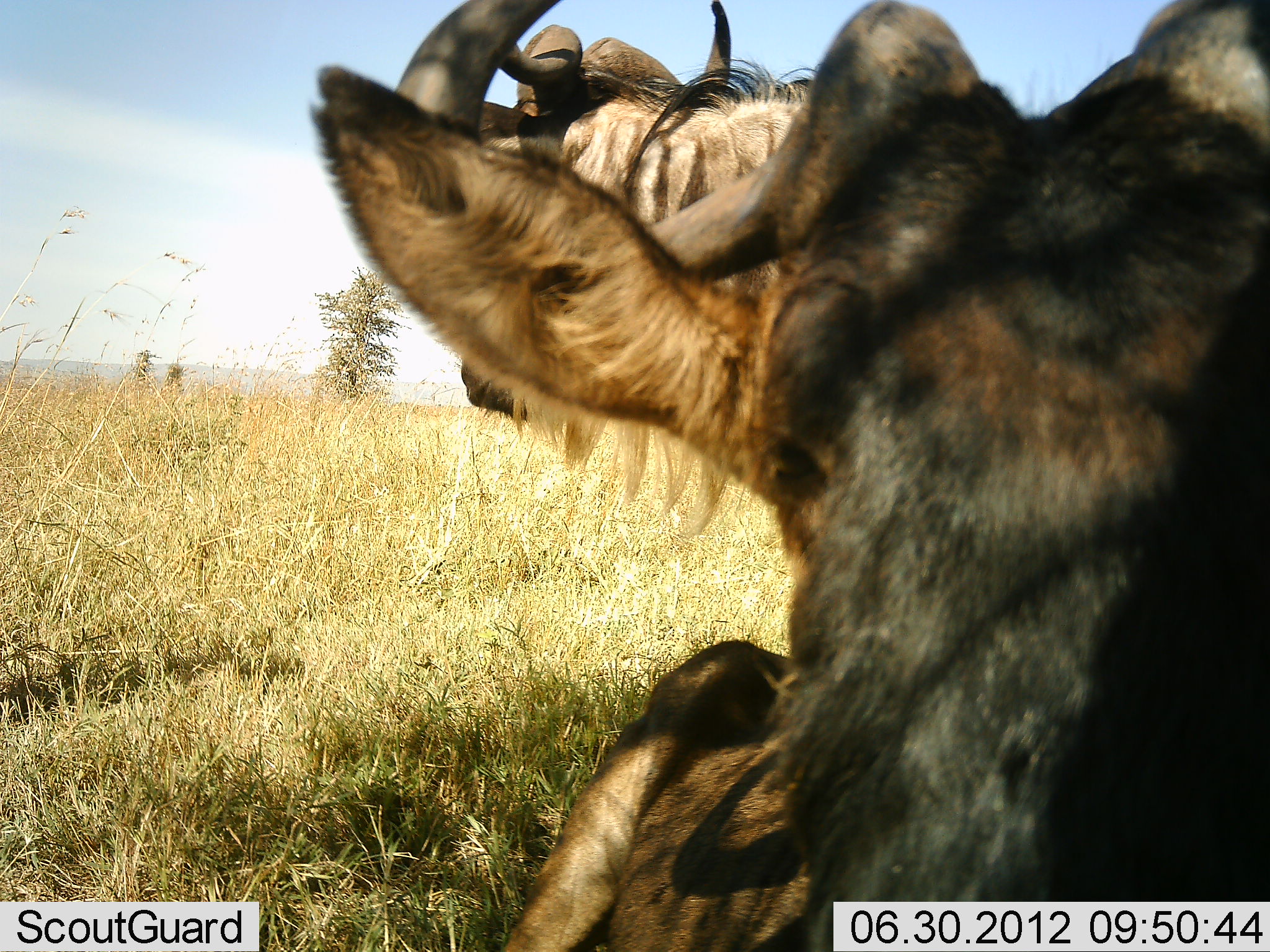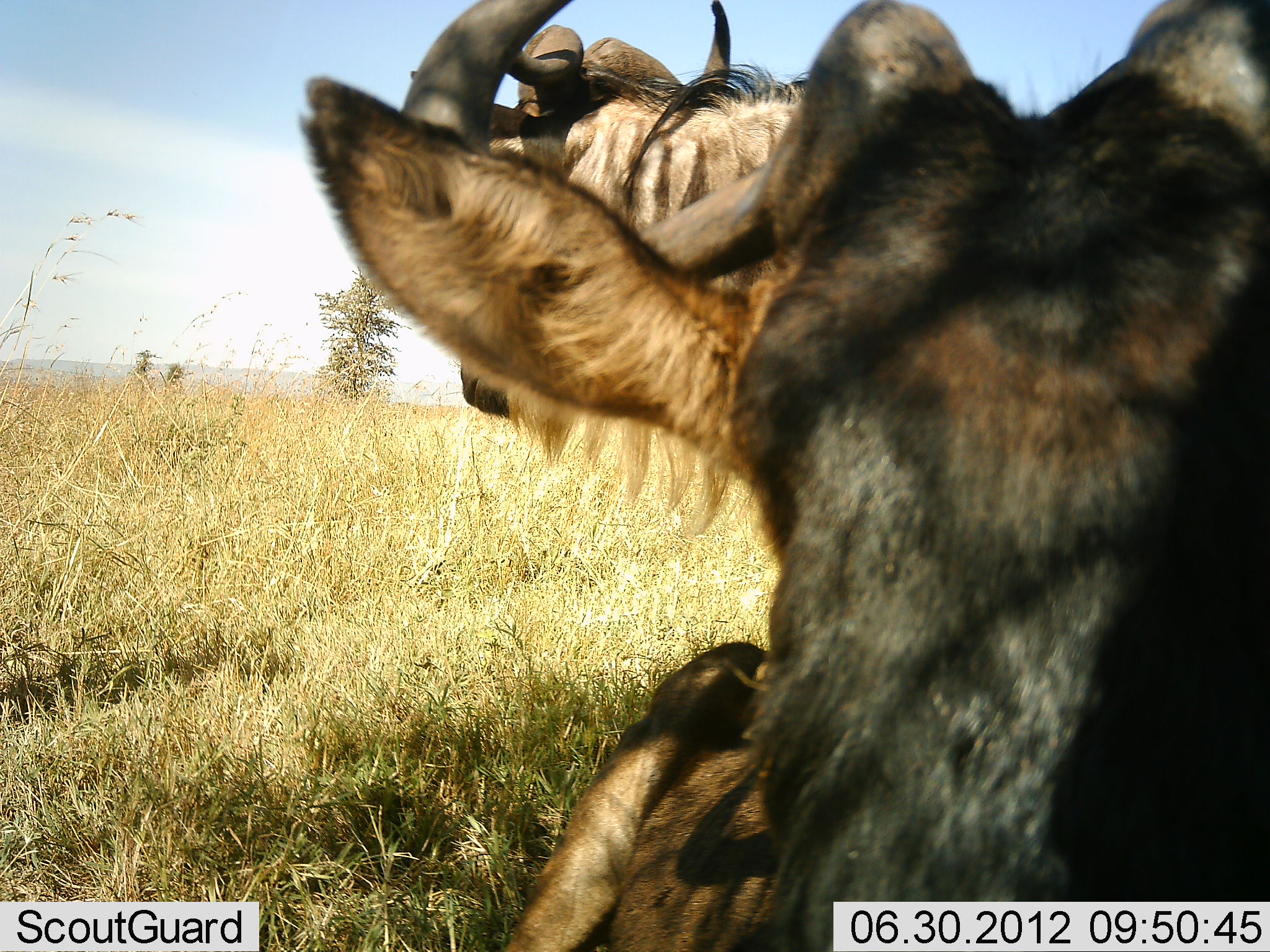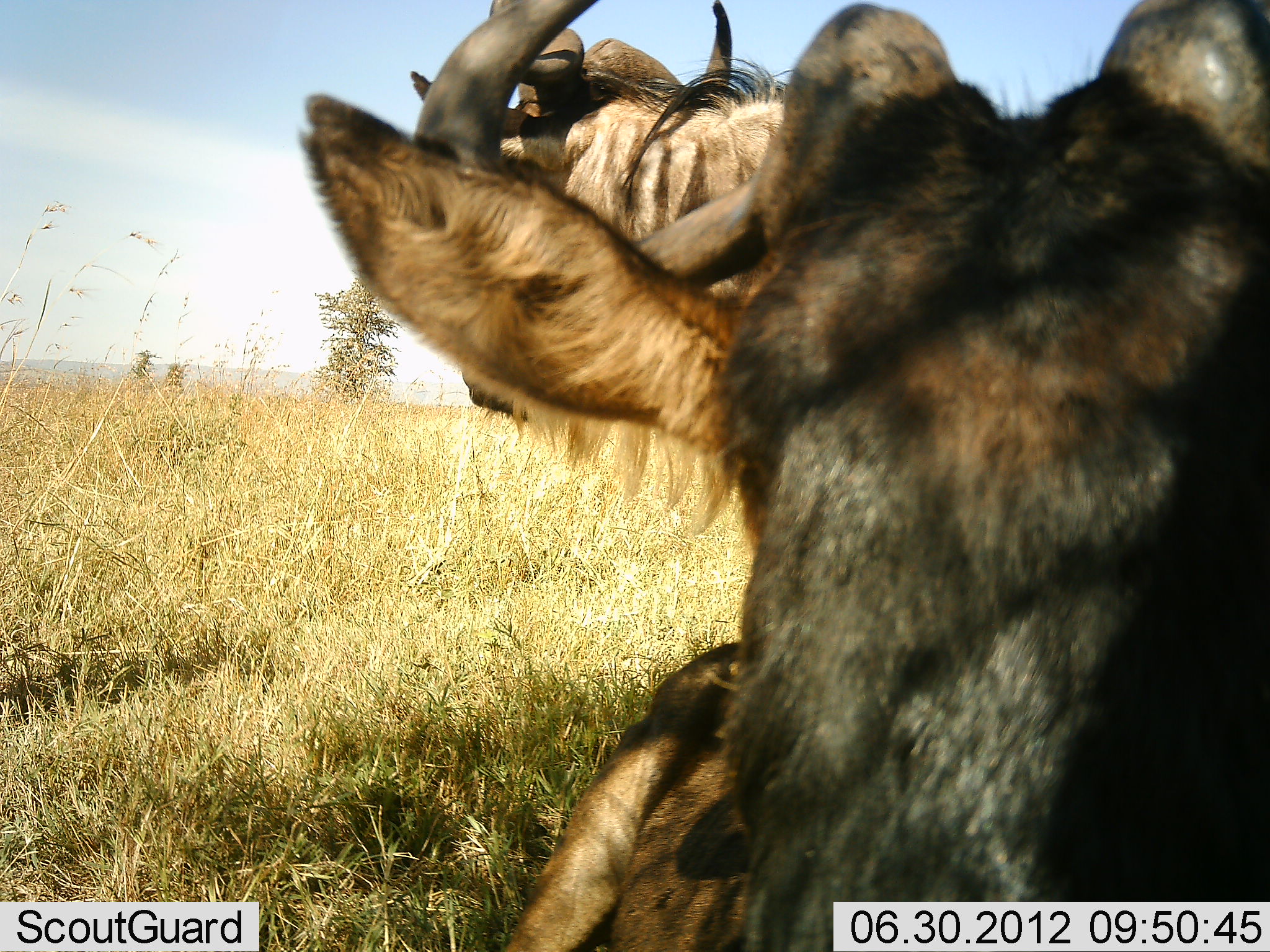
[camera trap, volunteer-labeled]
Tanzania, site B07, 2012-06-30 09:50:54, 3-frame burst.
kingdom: Animalia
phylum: Chordata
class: Mammalia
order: Artiodactyla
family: Bovidae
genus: Connochaetes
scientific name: Connochaetes taurinus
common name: blue wildebeest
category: wildebeest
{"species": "wildebeest (blue wildebeest) (Connochaetes taurinus)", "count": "2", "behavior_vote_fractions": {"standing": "44%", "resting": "100%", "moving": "0%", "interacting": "0%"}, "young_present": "0%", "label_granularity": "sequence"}